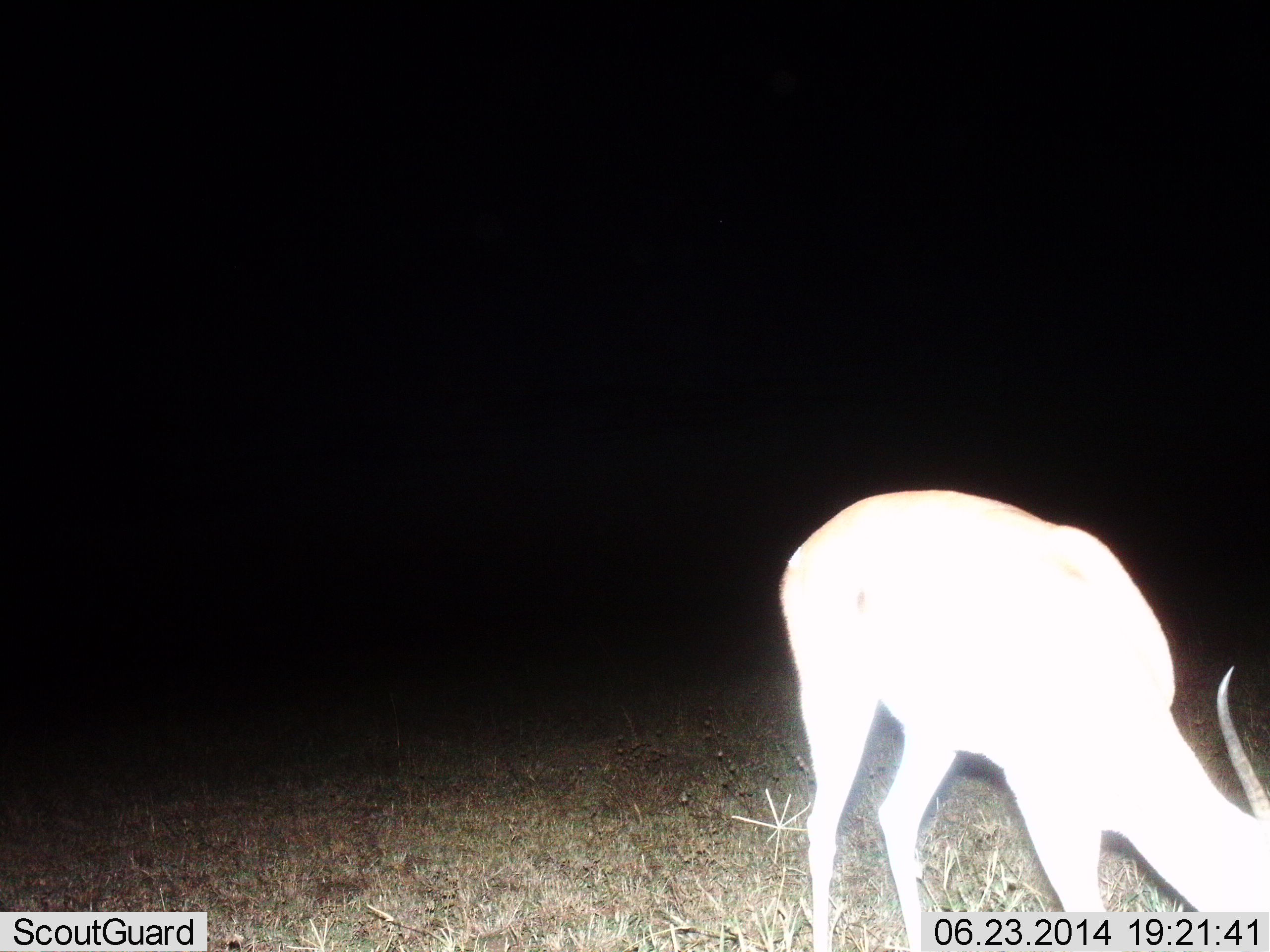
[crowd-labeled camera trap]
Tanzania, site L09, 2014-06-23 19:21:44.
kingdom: Animalia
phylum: Chordata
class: Mammalia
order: Artiodactyla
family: Bovidae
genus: Nanger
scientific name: Nanger granti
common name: grant's gazelle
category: gazellegrants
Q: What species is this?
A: Gazellegrants (grant's gazelle) (Nanger granti).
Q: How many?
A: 1.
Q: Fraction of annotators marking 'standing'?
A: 70%.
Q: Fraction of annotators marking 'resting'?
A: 0%.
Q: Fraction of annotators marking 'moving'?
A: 10%.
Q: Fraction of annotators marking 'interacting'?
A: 0%.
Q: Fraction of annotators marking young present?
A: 0%.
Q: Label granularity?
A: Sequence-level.